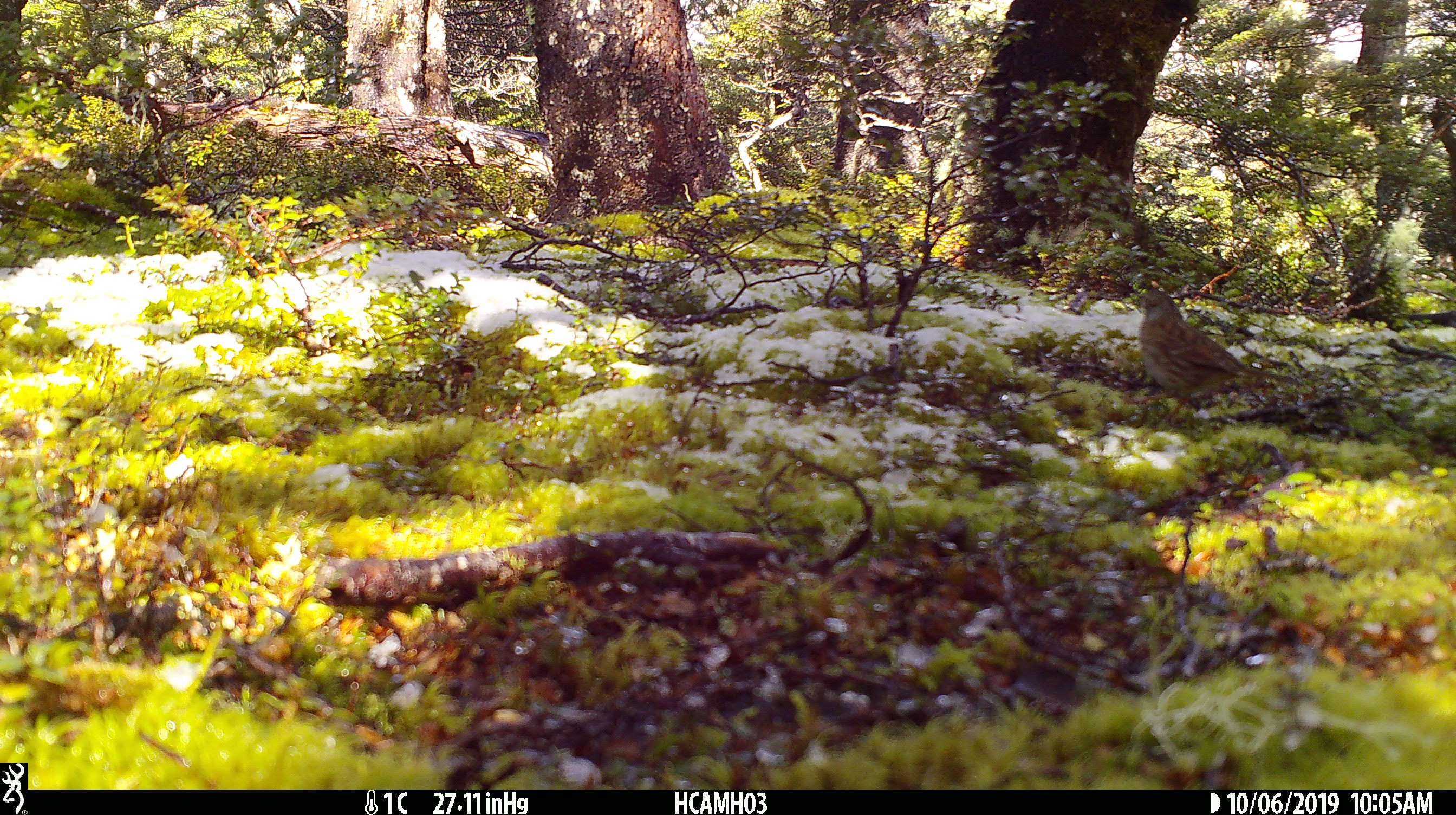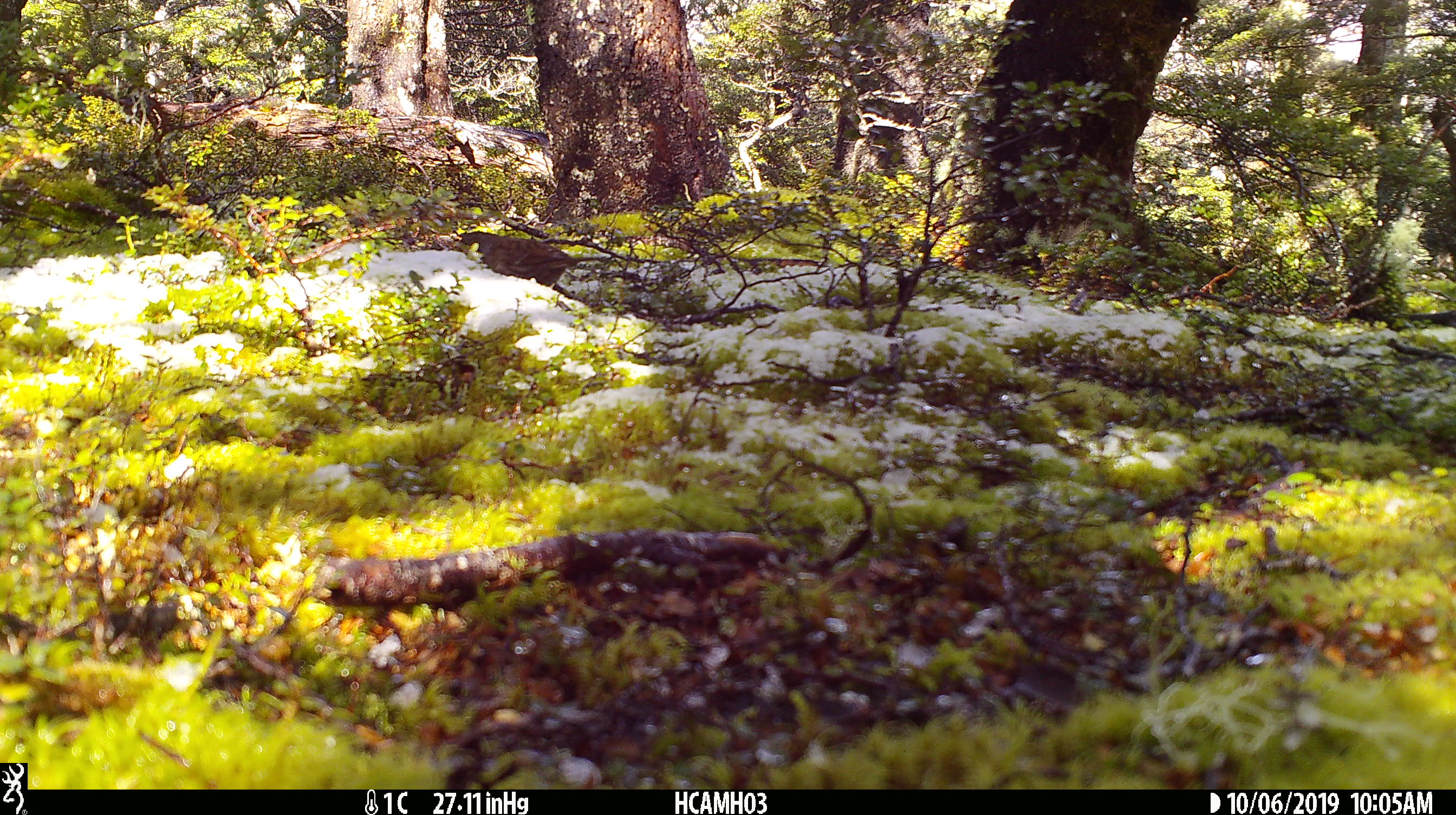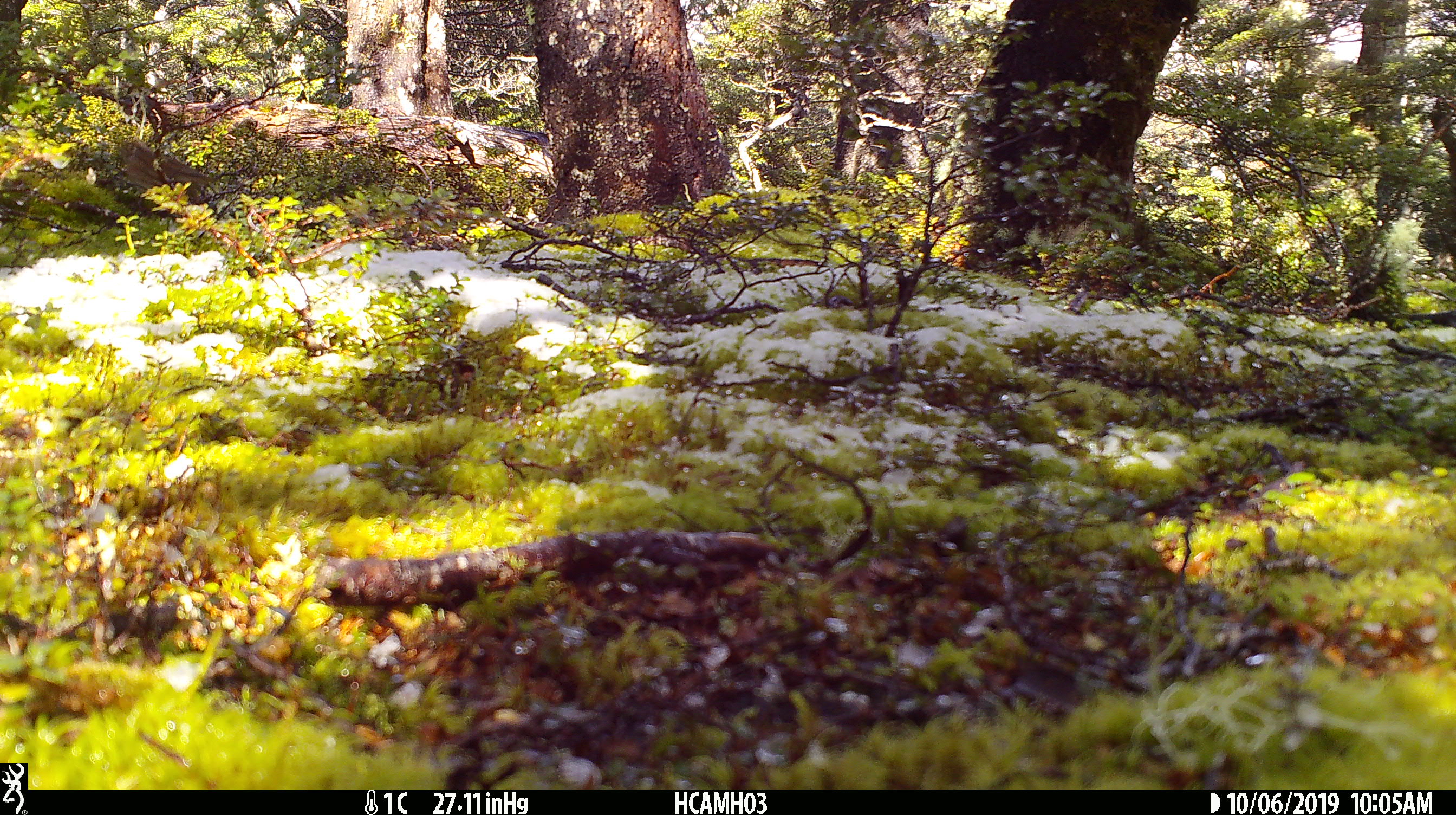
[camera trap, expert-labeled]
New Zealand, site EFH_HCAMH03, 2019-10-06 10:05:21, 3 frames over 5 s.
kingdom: Animalia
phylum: Chordata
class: Aves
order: Passeriformes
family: Prunellidae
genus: Prunella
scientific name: Prunella modularis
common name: dunnock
Dunnock (Prunella modularis).